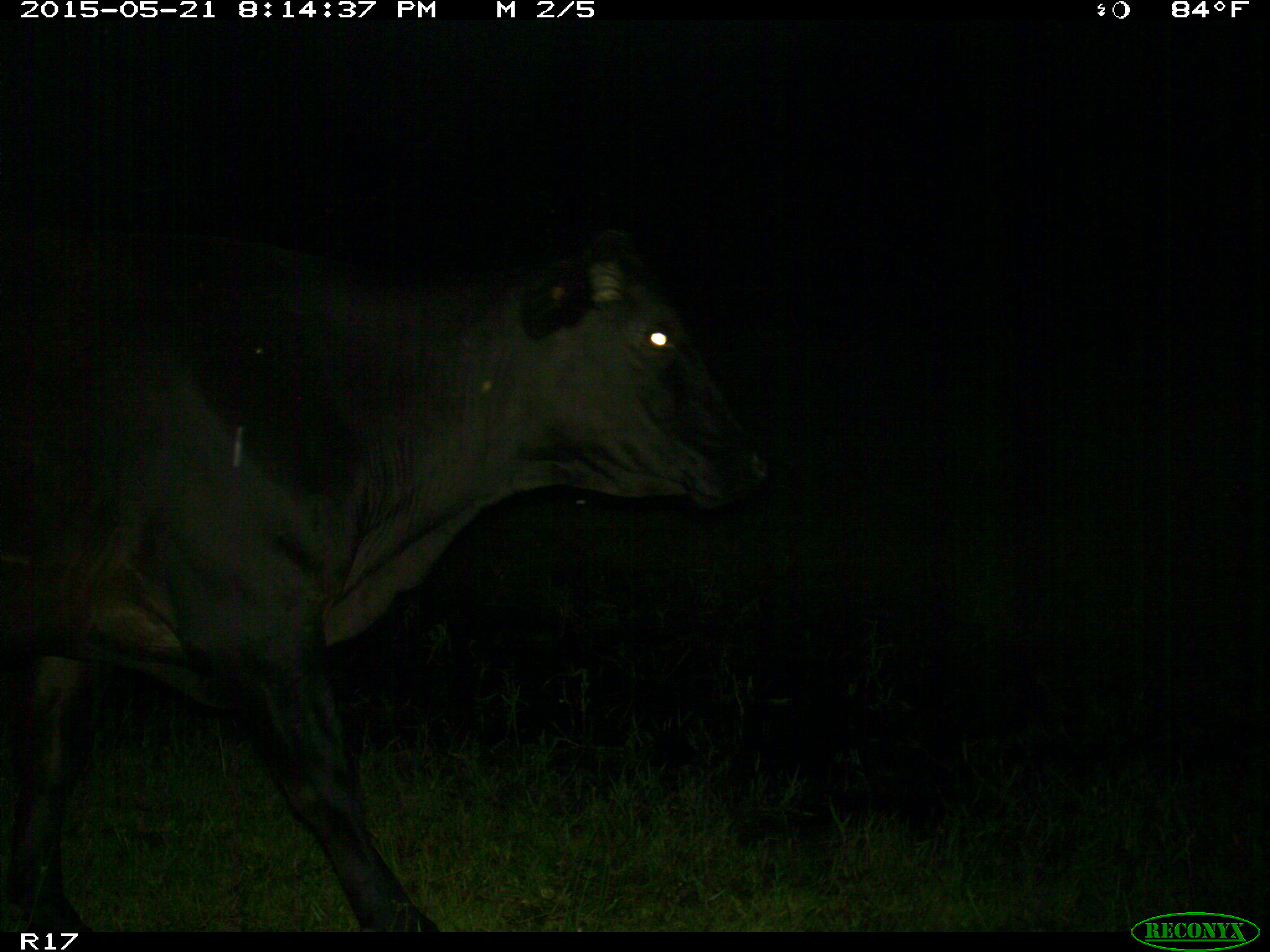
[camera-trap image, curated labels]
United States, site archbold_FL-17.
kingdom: Animalia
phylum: Chordata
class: Mammalia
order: Artiodactyla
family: Bovidae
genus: Bos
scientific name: Bos taurus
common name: domestic cow